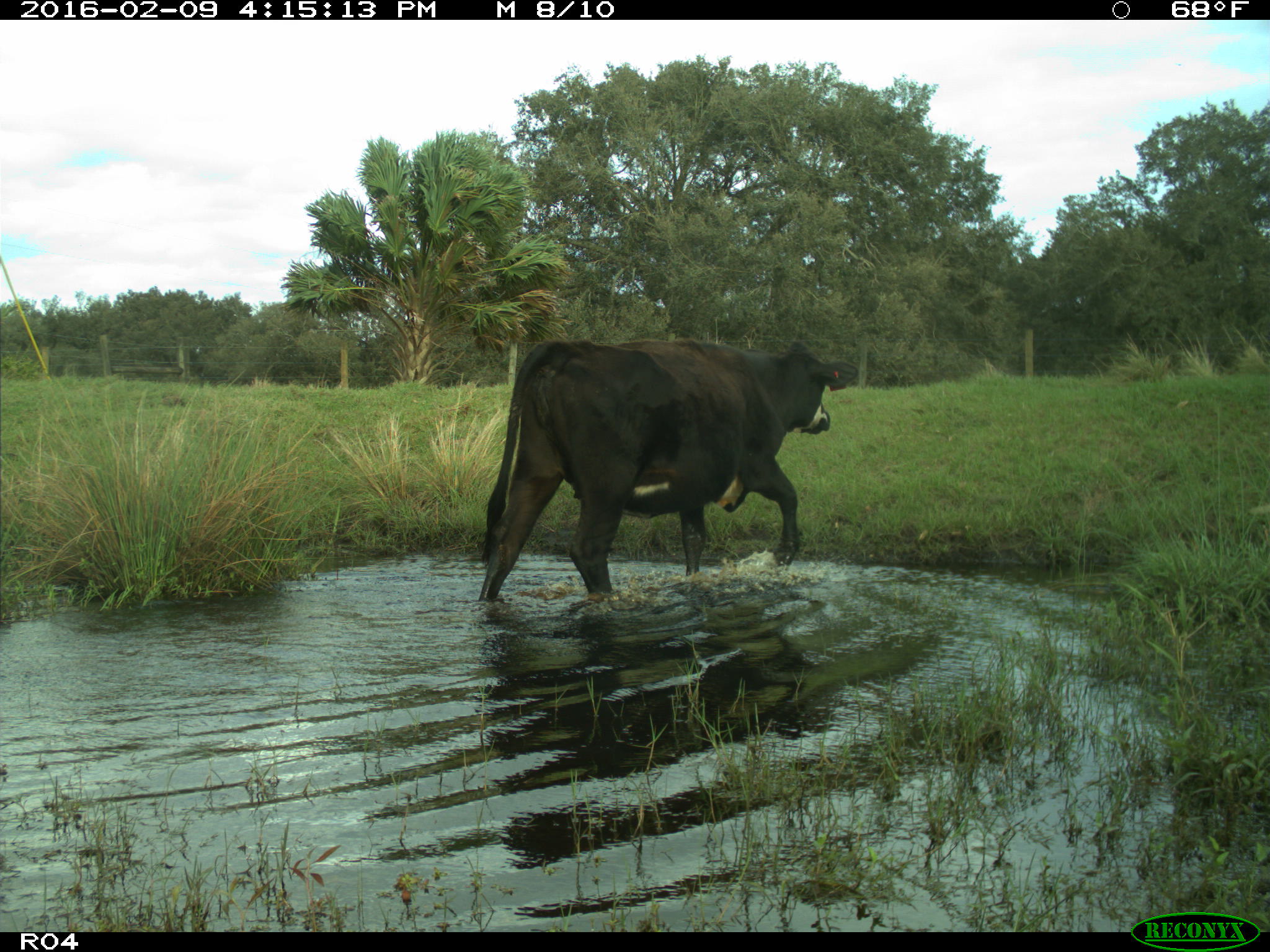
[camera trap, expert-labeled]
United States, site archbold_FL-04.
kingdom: Animalia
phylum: Chordata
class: Mammalia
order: Artiodactyla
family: Bovidae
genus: Bos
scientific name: Bos taurus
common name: domestic cow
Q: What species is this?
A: Bos taurus (domestic cow).